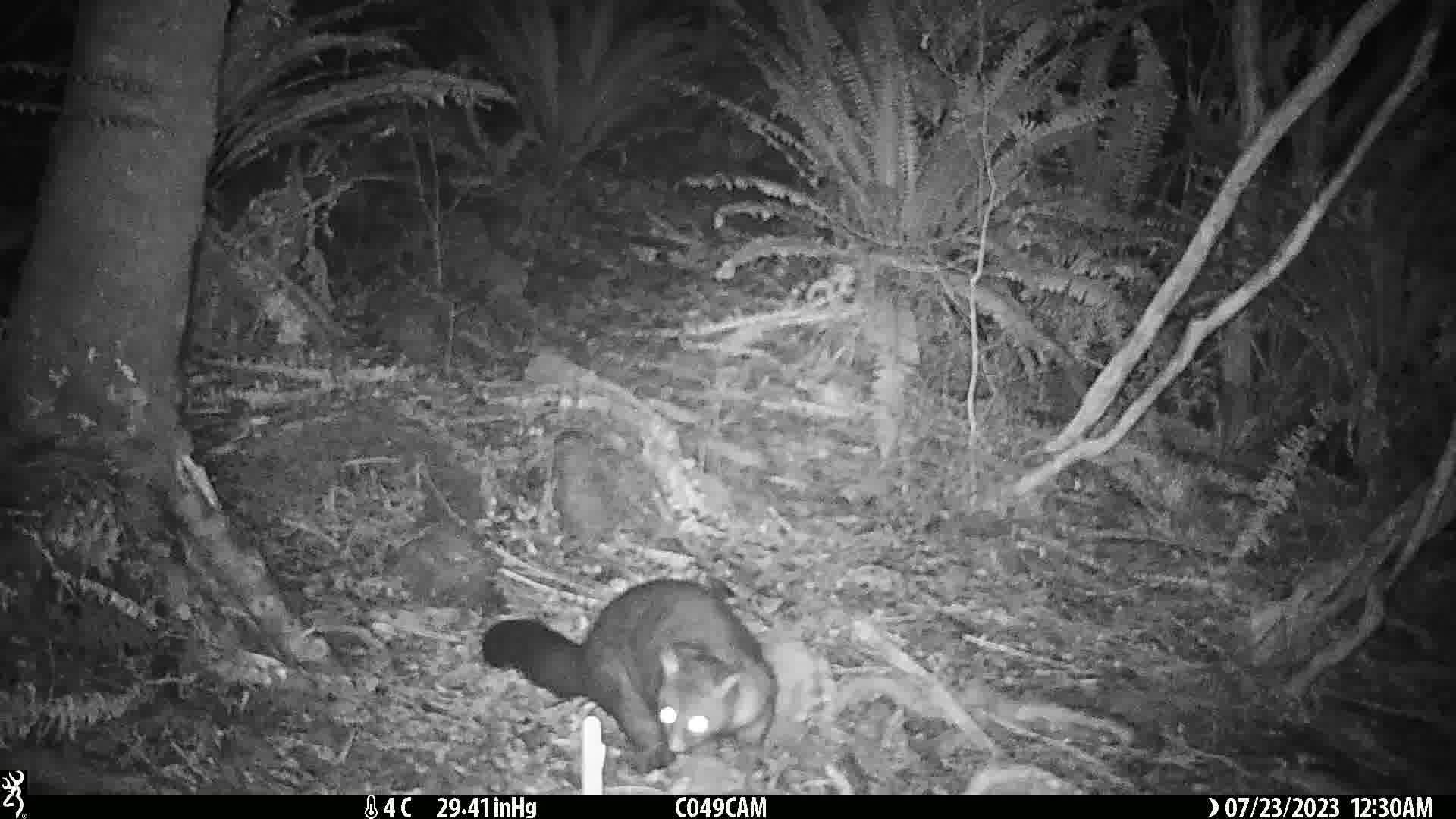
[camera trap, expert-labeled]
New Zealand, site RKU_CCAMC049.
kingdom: Animalia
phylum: Chordata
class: Mammalia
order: Diprotodontia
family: Phalangeridae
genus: Trichosurus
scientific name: Trichosurus vulpecula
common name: common brushtail possum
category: possum